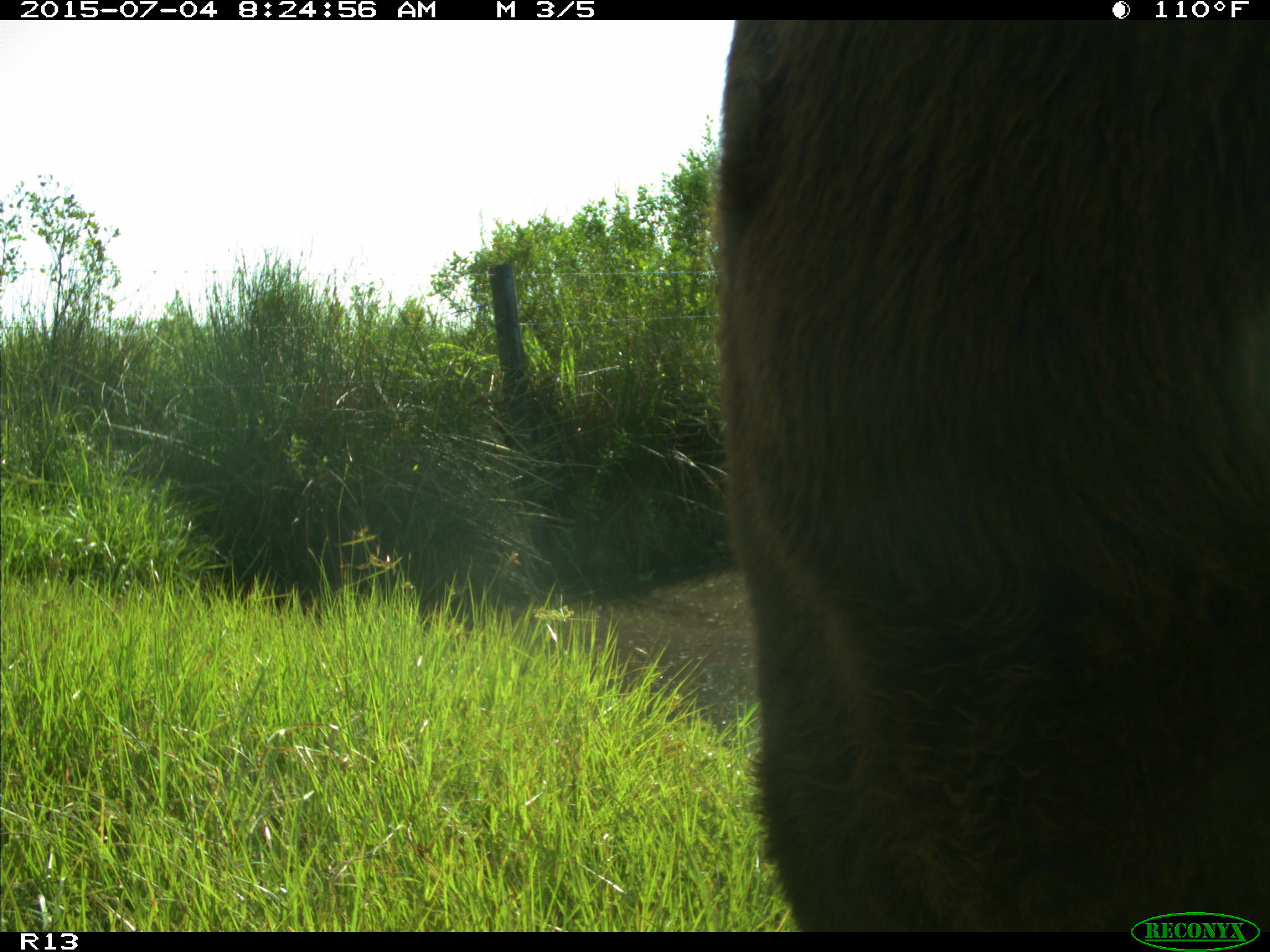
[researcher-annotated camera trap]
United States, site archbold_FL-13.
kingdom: Animalia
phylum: Chordata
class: Mammalia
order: Artiodactyla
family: Bovidae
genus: Bos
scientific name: Bos taurus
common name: domestic cow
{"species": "Bos taurus (domestic cow)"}